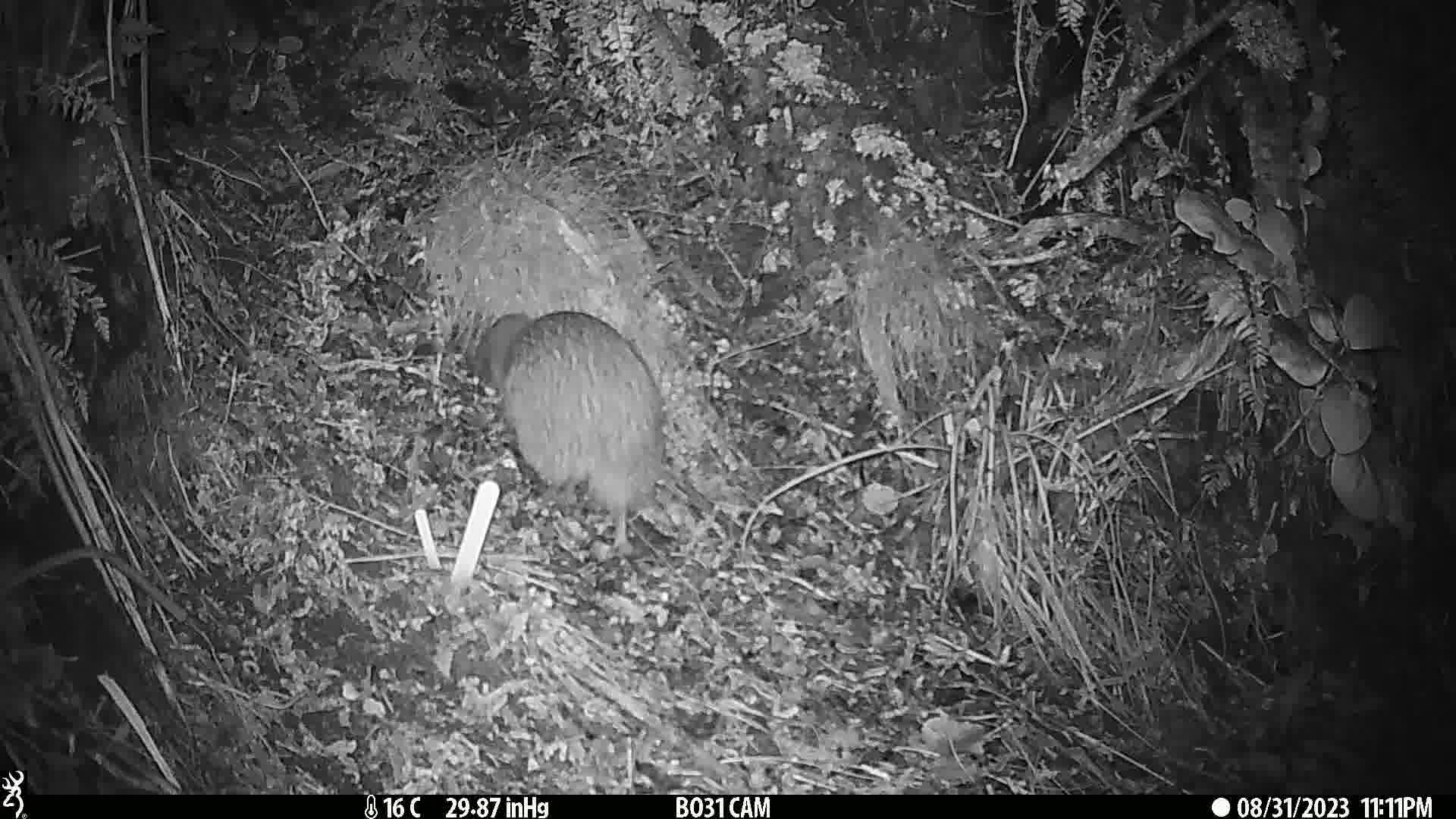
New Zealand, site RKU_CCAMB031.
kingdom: Animalia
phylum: Chordata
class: Aves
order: Apterygiformes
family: Apterygidae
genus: Apteryx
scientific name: Apteryx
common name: kiwi